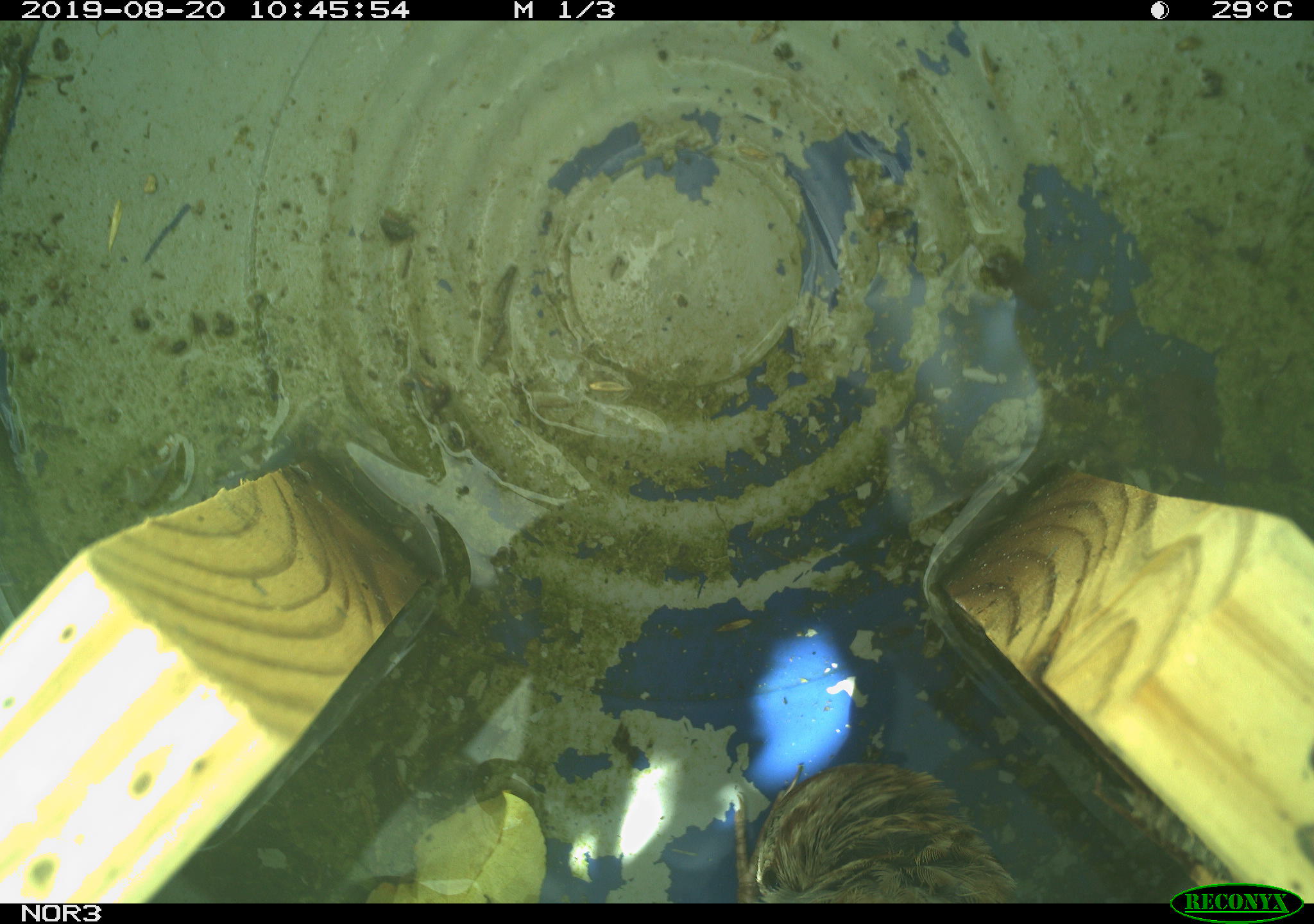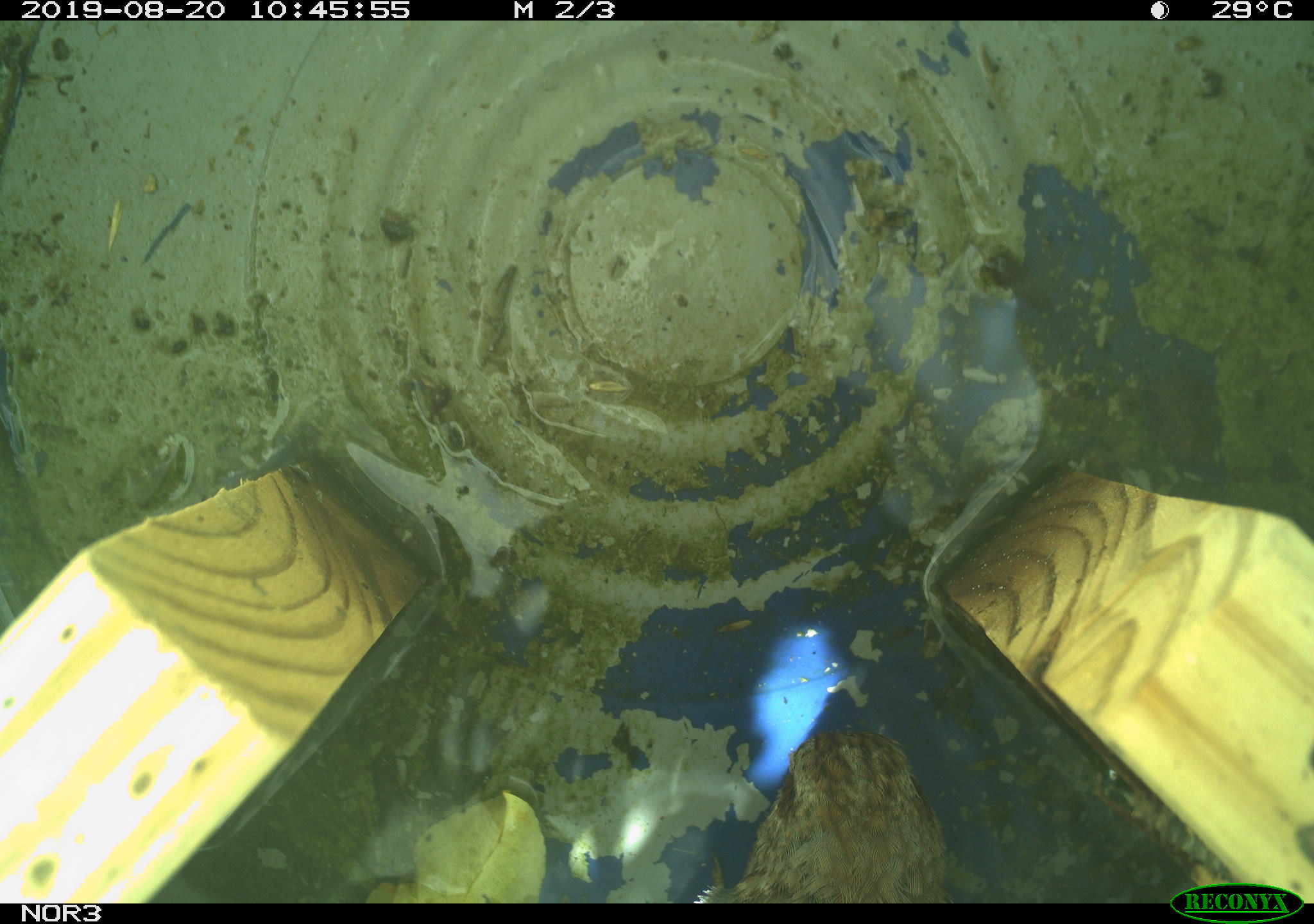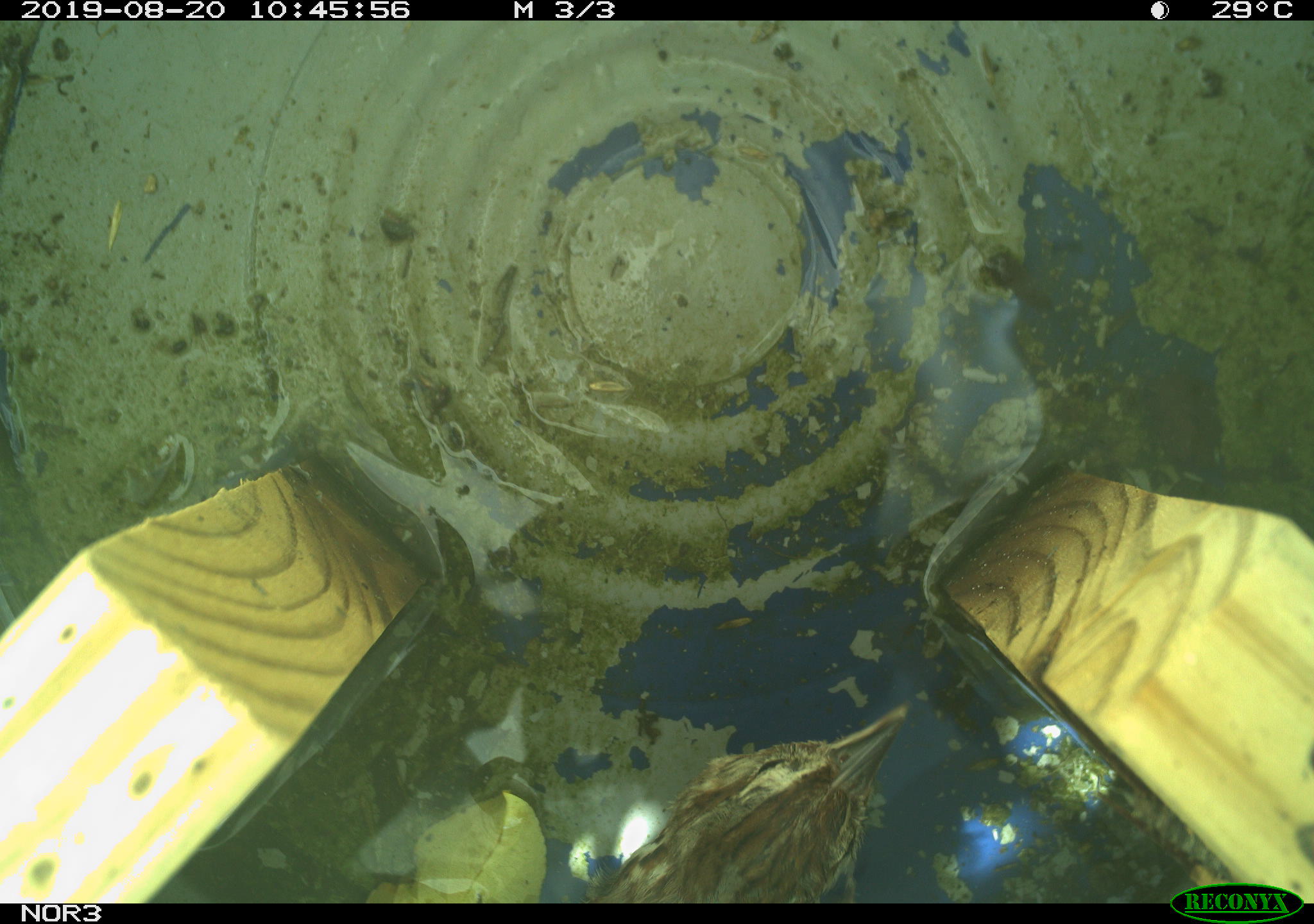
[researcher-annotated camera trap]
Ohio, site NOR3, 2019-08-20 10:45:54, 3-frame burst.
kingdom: Animalia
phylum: Chordata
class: Aves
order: Passeriformes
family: Passerellidae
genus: Melospiza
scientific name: Melospiza melodia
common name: song sparrow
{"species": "song sparrow (Melospiza melodia)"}